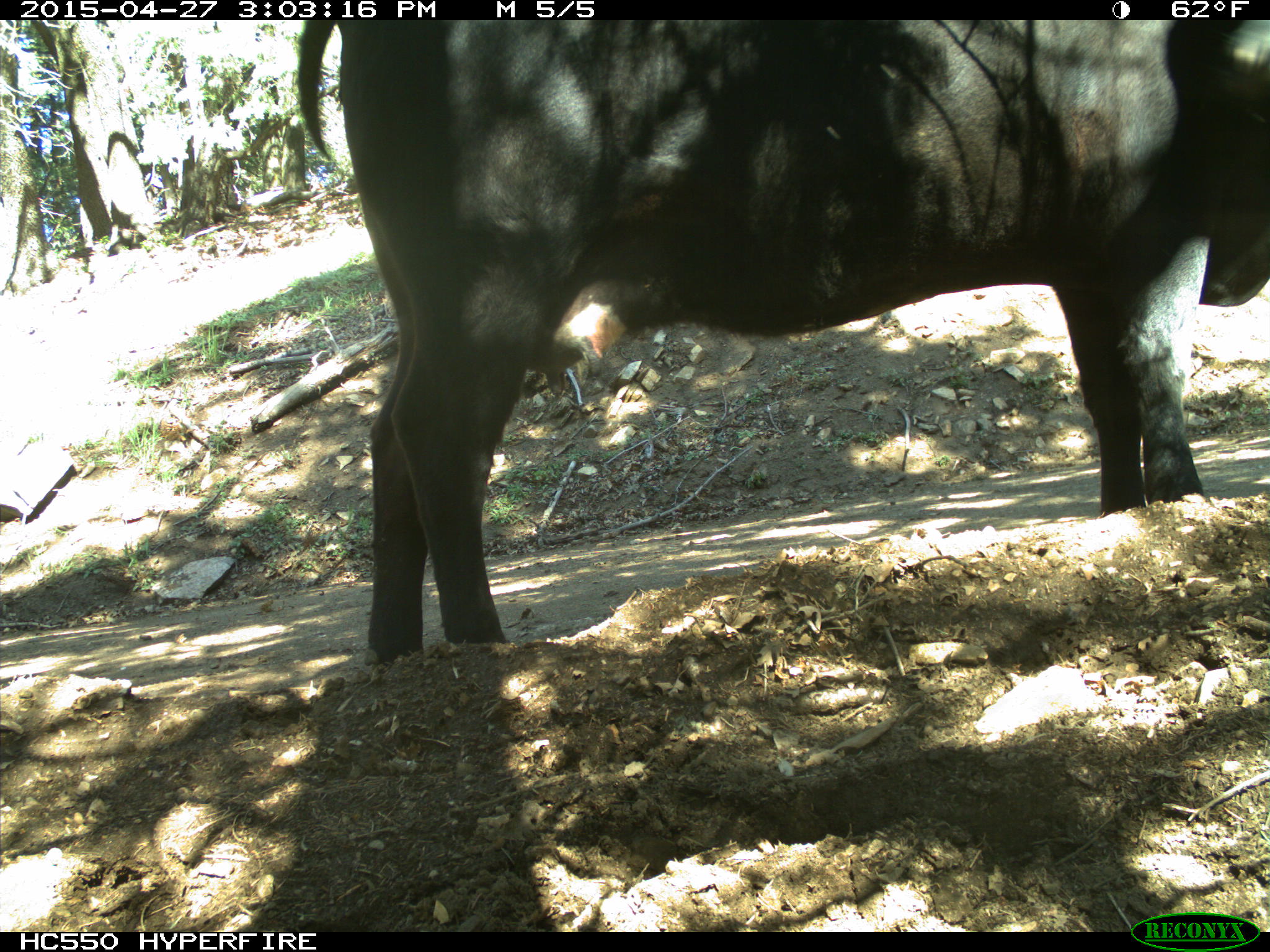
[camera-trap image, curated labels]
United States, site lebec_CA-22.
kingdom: Animalia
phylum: Chordata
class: Mammalia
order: Artiodactyla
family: Bovidae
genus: Bos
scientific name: Bos taurus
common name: domestic cow